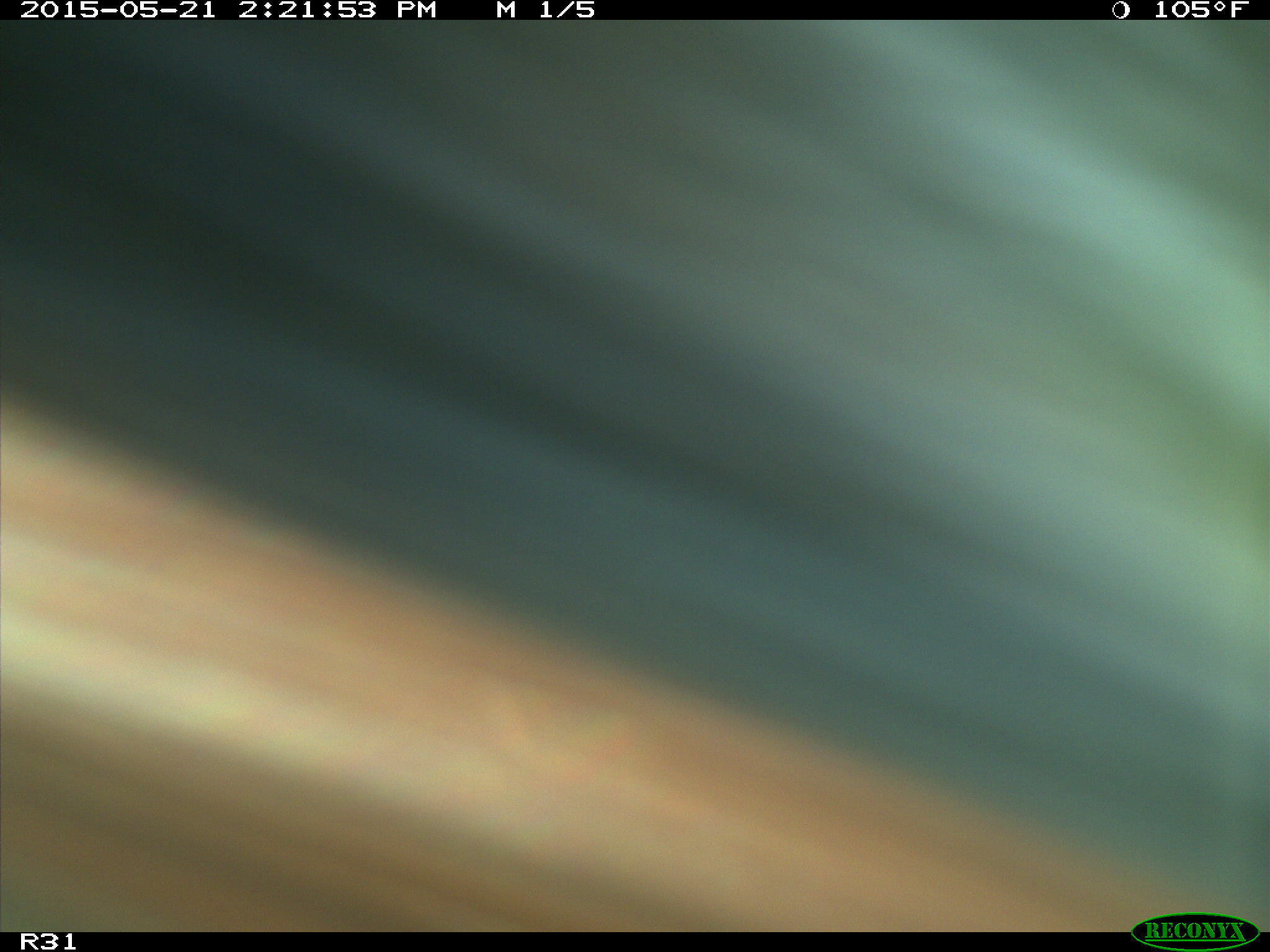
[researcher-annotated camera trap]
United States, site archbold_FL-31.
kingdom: Animalia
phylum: Chordata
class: Mammalia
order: Artiodactyla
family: Bovidae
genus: Bos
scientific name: Bos taurus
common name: domestic cow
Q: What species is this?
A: Bos taurus (domestic cow).